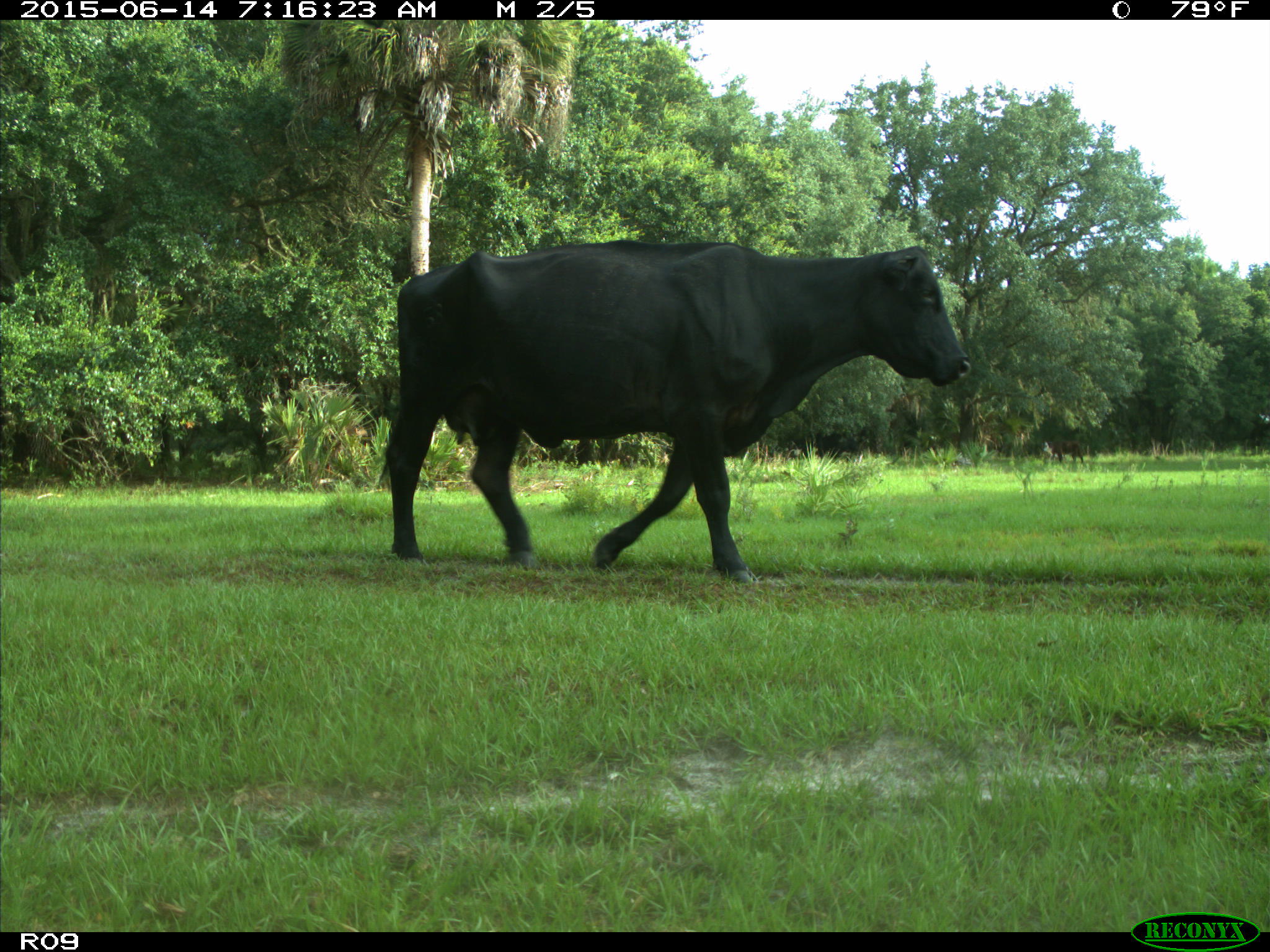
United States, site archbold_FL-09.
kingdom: Animalia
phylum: Chordata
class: Mammalia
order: Artiodactyla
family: Bovidae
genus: Bos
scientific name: Bos taurus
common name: domestic cow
Bos taurus (domestic cow).